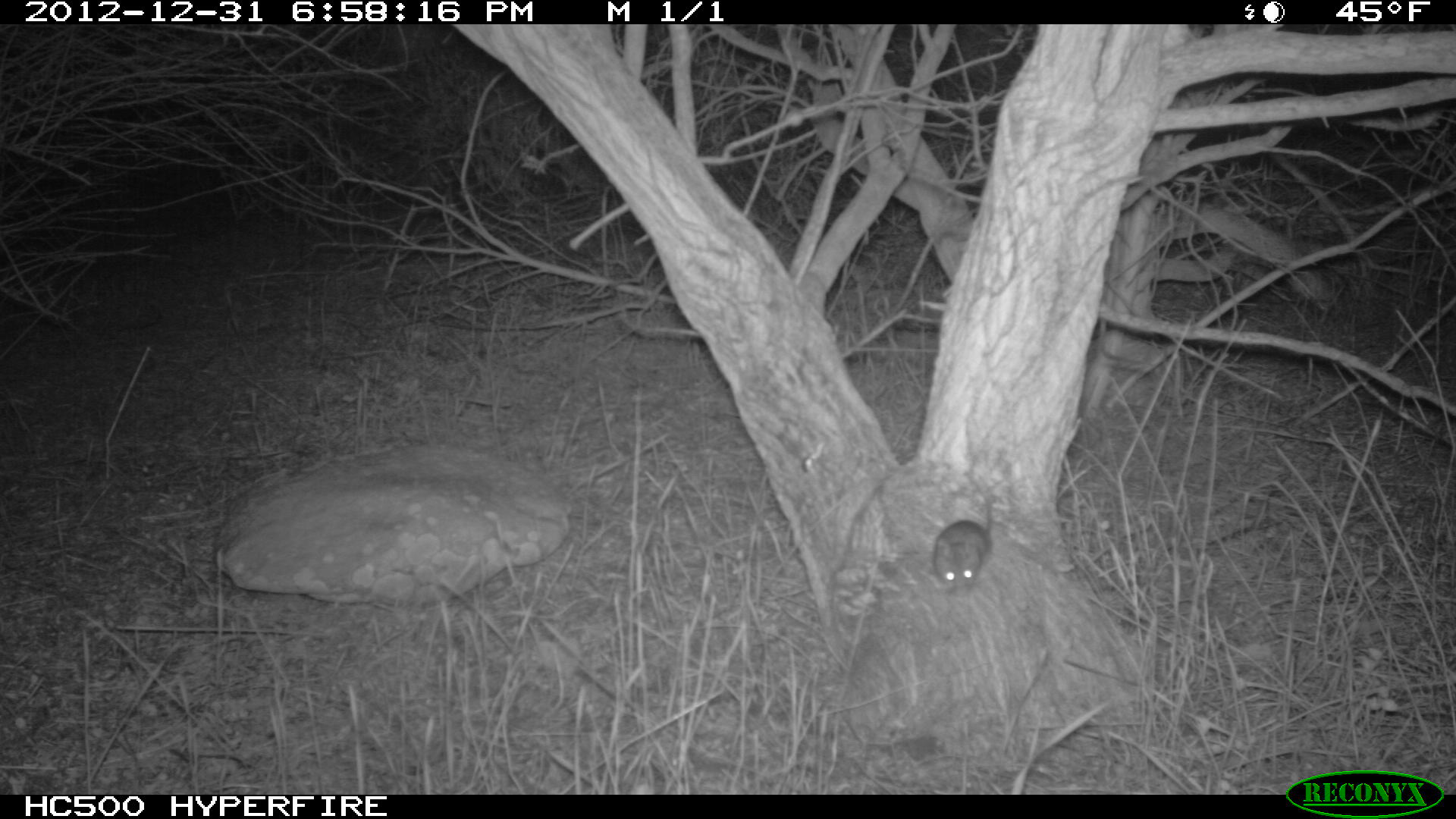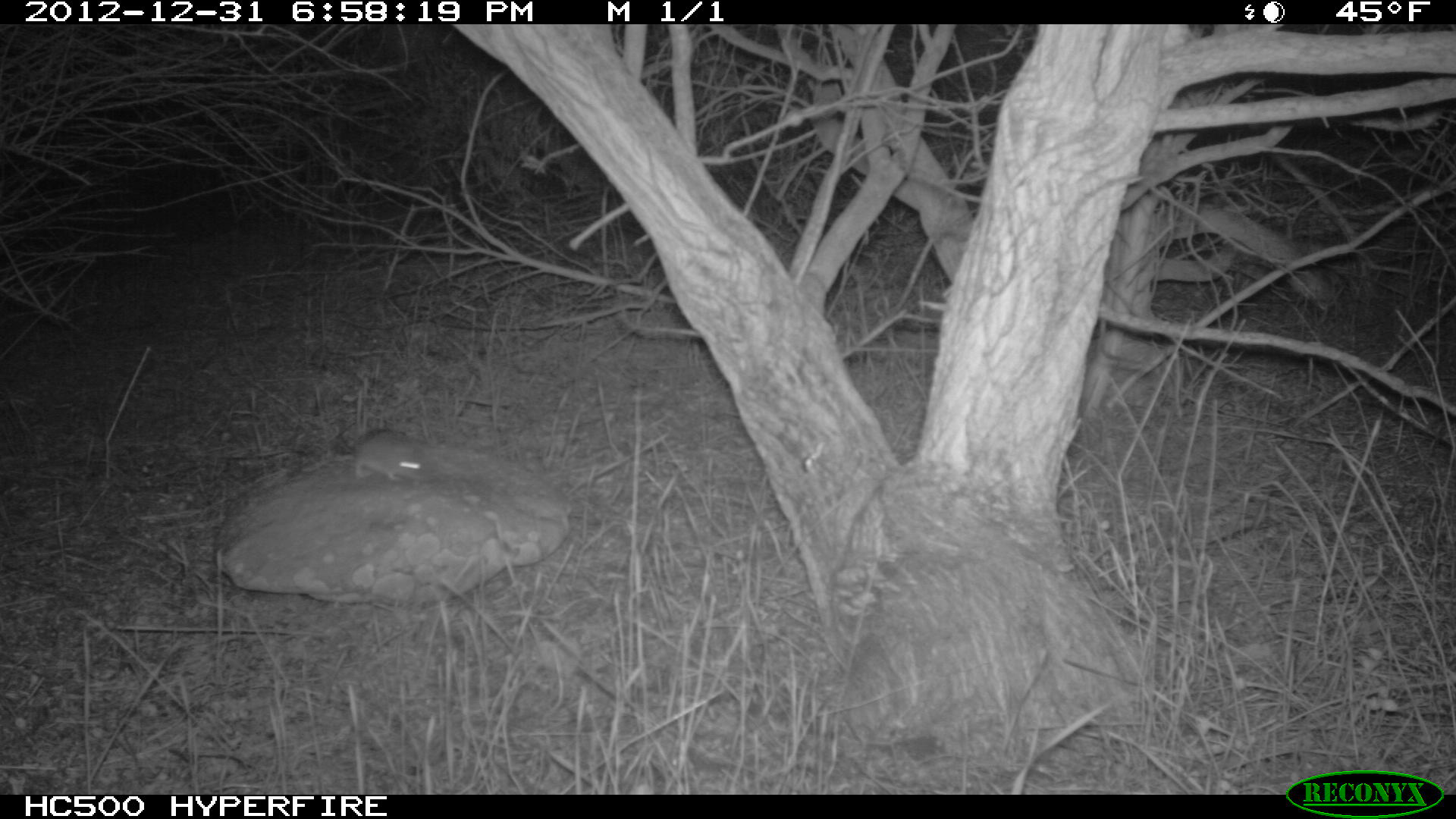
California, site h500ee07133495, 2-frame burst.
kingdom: Animalia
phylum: Chordata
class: Mammalia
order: Rodentia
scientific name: Rodentia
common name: rodent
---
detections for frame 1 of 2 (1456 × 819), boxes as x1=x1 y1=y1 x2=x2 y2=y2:
rodent: x1=933 y1=470 x2=996 y2=595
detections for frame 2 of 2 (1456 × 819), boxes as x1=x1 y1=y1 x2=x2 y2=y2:
rodent: x1=331 y1=430 x2=427 y2=479